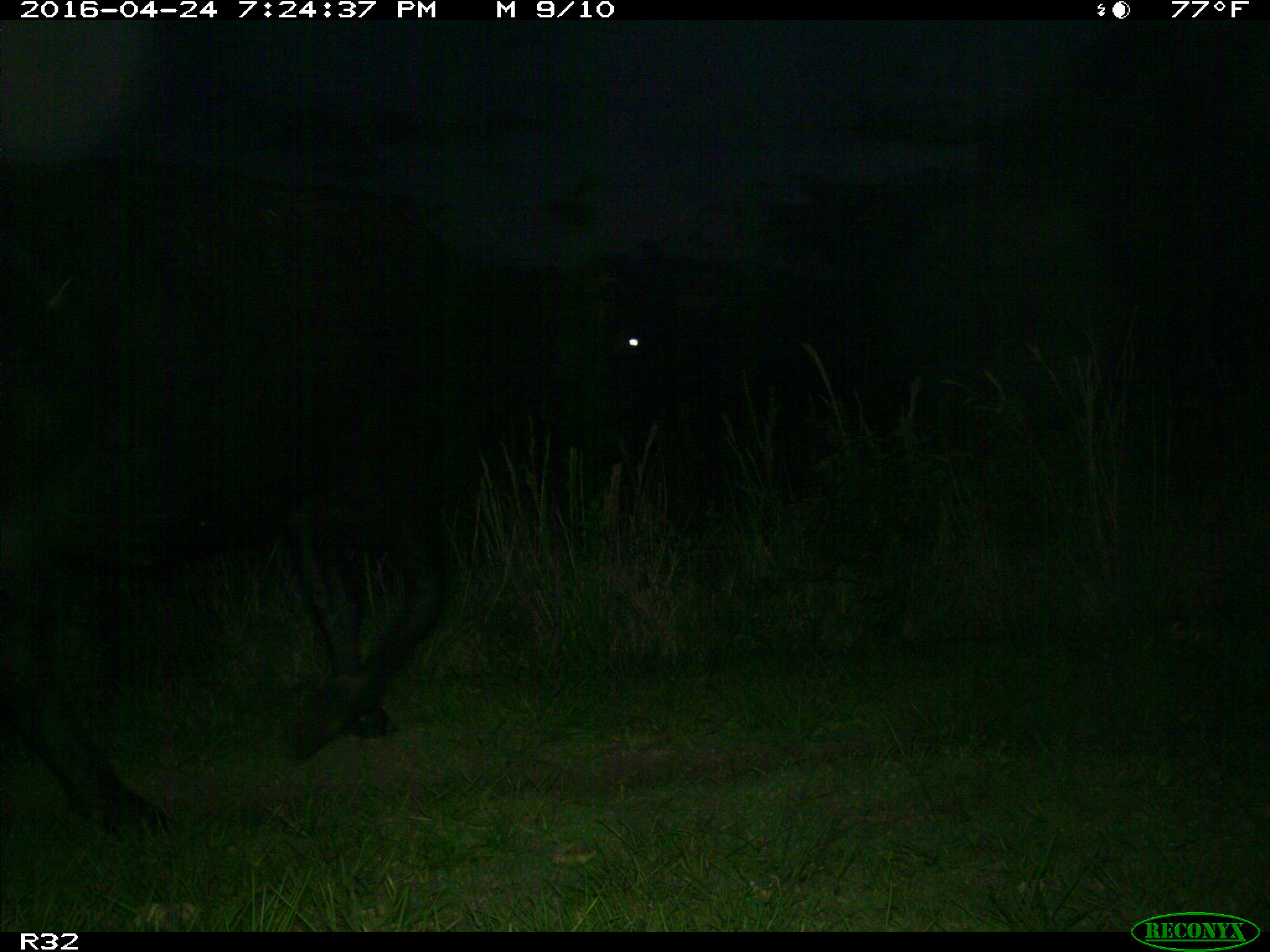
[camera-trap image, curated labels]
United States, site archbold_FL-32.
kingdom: Animalia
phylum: Chordata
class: Mammalia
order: Artiodactyla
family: Bovidae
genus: Bos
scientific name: Bos taurus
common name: domestic cow